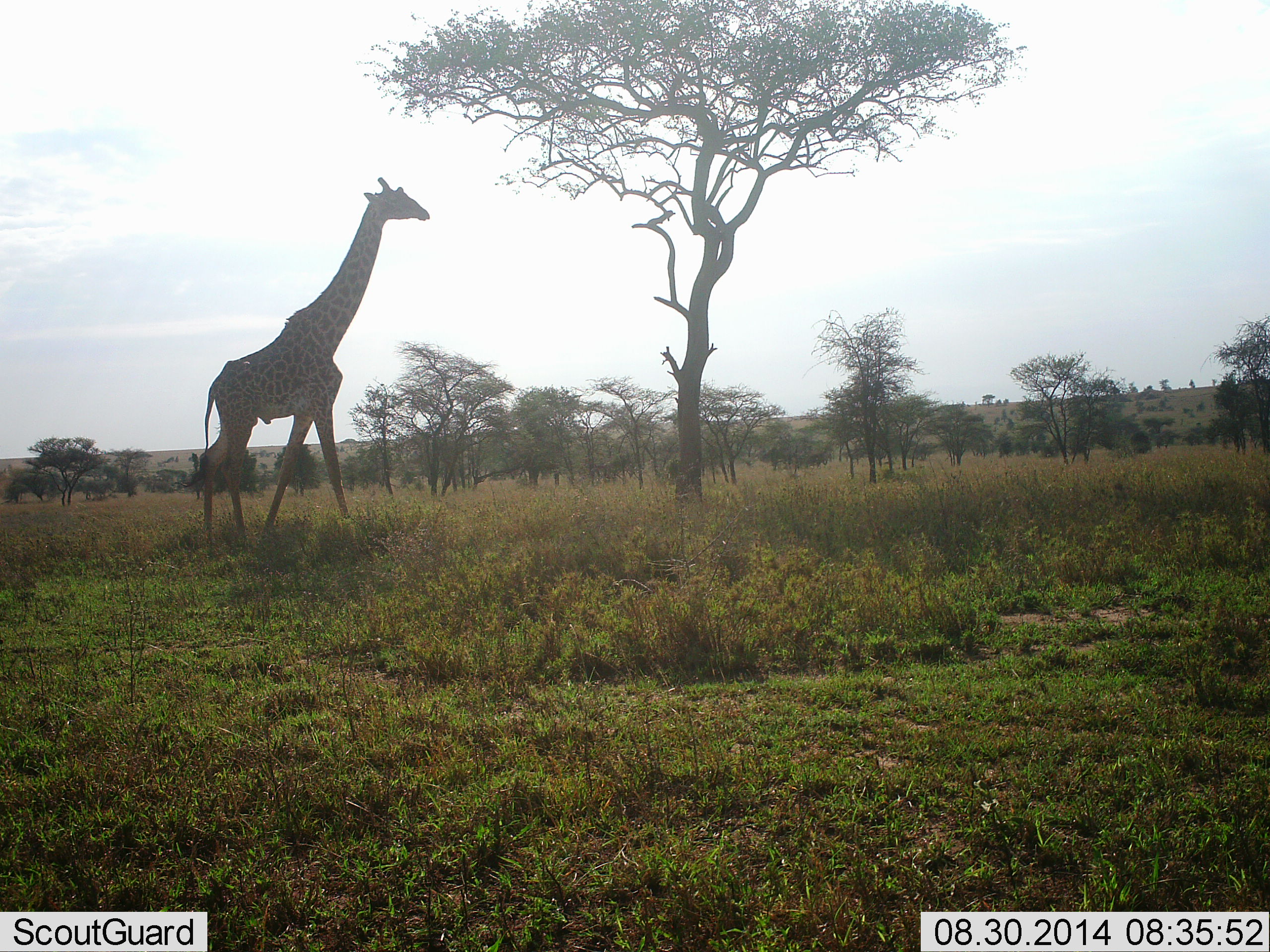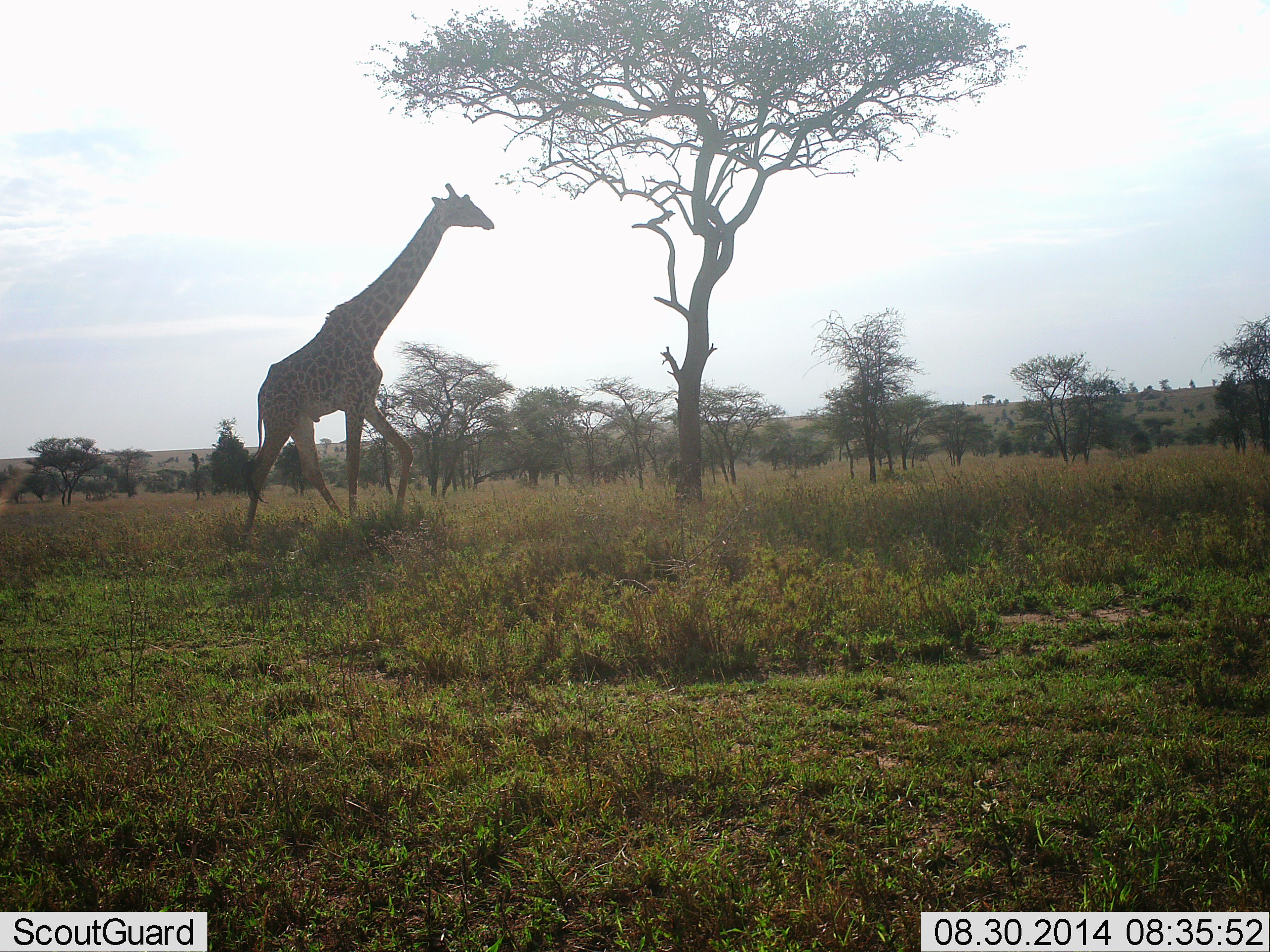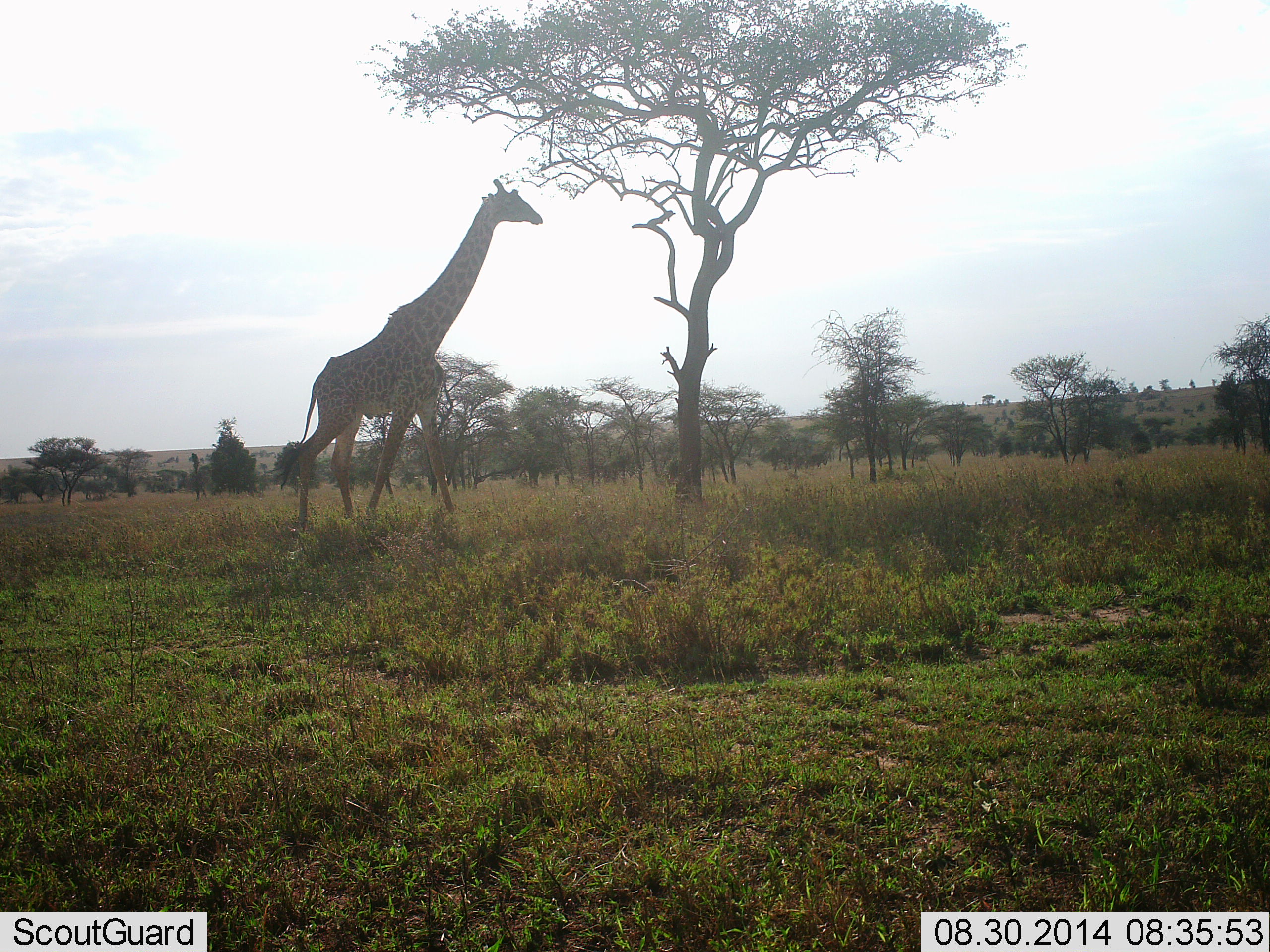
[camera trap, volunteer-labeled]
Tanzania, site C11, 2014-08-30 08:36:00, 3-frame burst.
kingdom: Animalia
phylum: Chordata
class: Mammalia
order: Artiodactyla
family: Giraffidae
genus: Giraffa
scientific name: Giraffa camelopardalis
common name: giraffe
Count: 1.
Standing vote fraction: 0%.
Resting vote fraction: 0%.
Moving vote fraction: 100%.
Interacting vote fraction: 0%.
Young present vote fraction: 0%.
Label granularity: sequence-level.